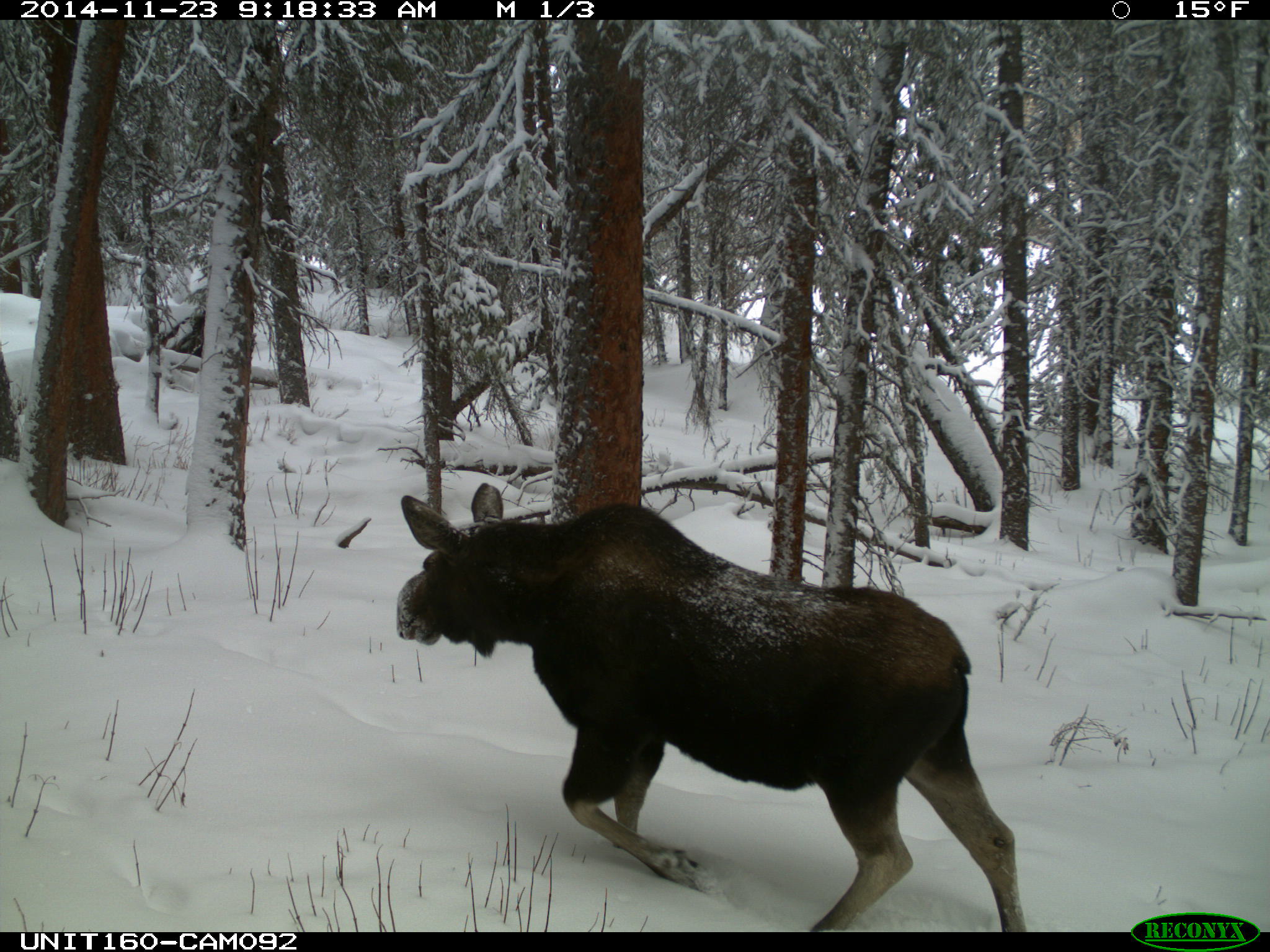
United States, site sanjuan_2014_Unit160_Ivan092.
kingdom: Animalia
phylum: Chordata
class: Mammalia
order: Artiodactyla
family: Cervidae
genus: Alces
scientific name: Alces alces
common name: moose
Alces alces (moose).